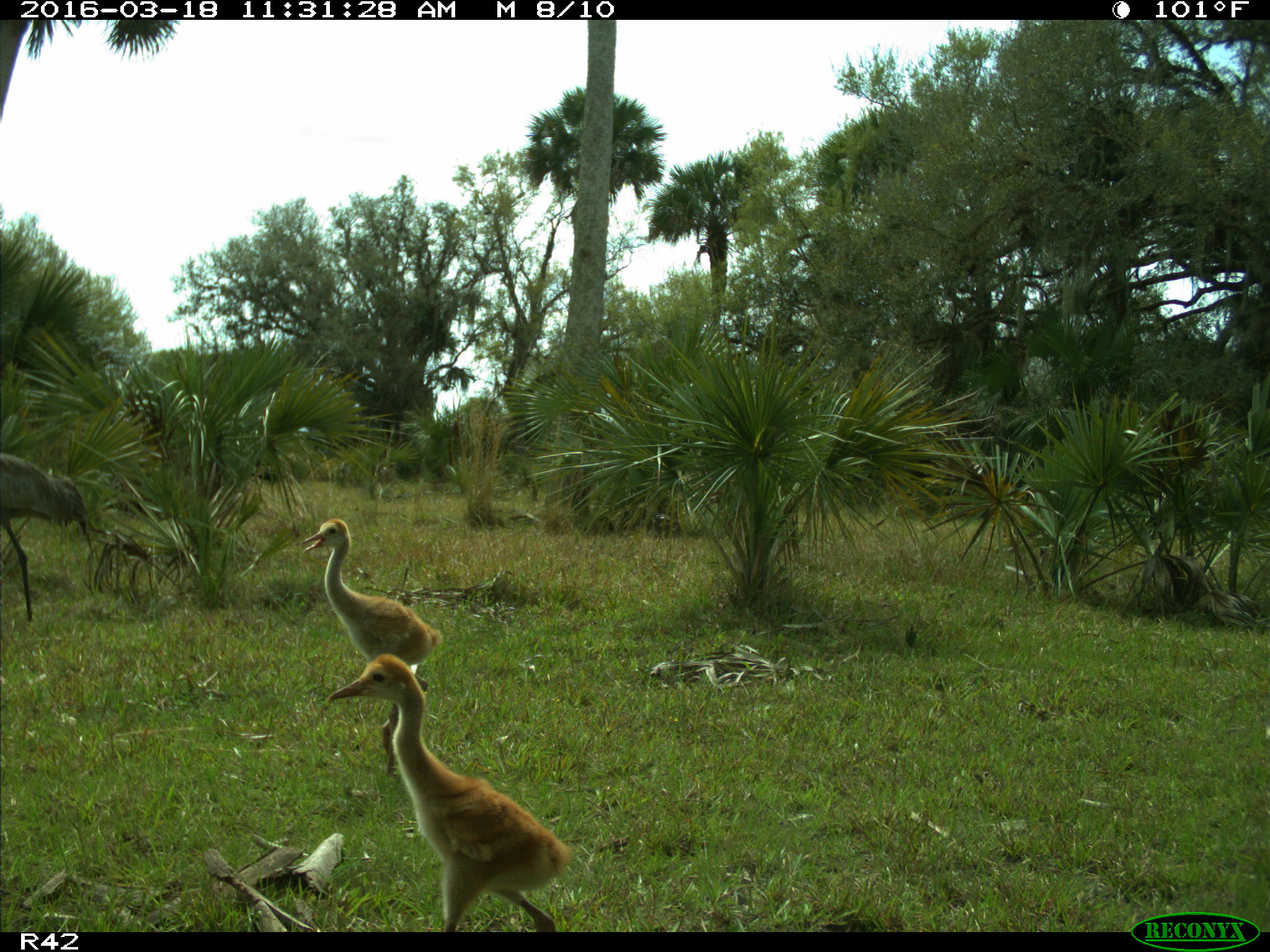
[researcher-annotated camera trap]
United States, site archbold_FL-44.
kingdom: Animalia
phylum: Chordata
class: Aves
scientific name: Aves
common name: birds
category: unidentified bird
Unidentified bird (birds) (Aves).